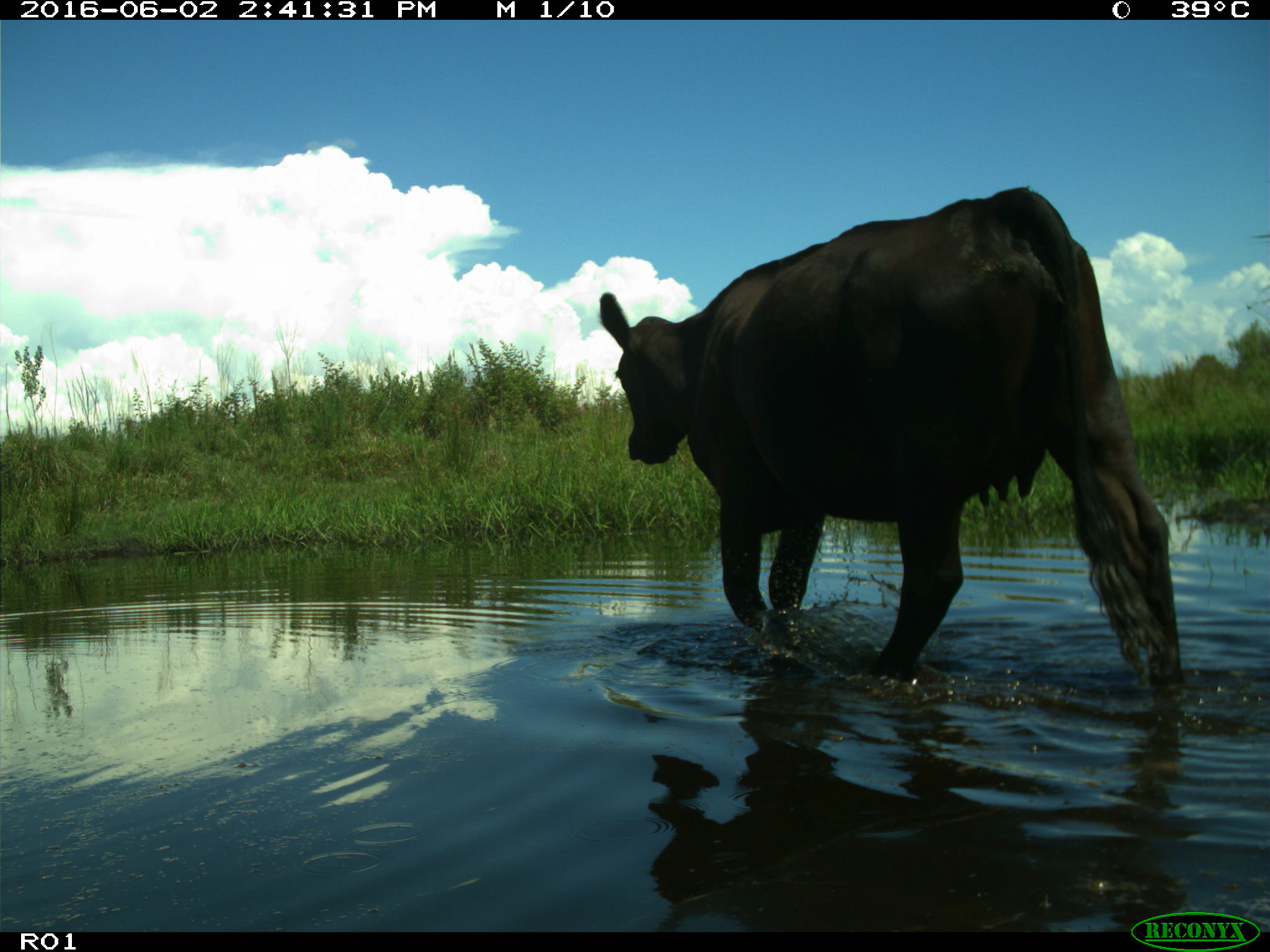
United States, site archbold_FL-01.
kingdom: Animalia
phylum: Chordata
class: Mammalia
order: Artiodactyla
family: Bovidae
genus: Bos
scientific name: Bos taurus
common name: domestic cow